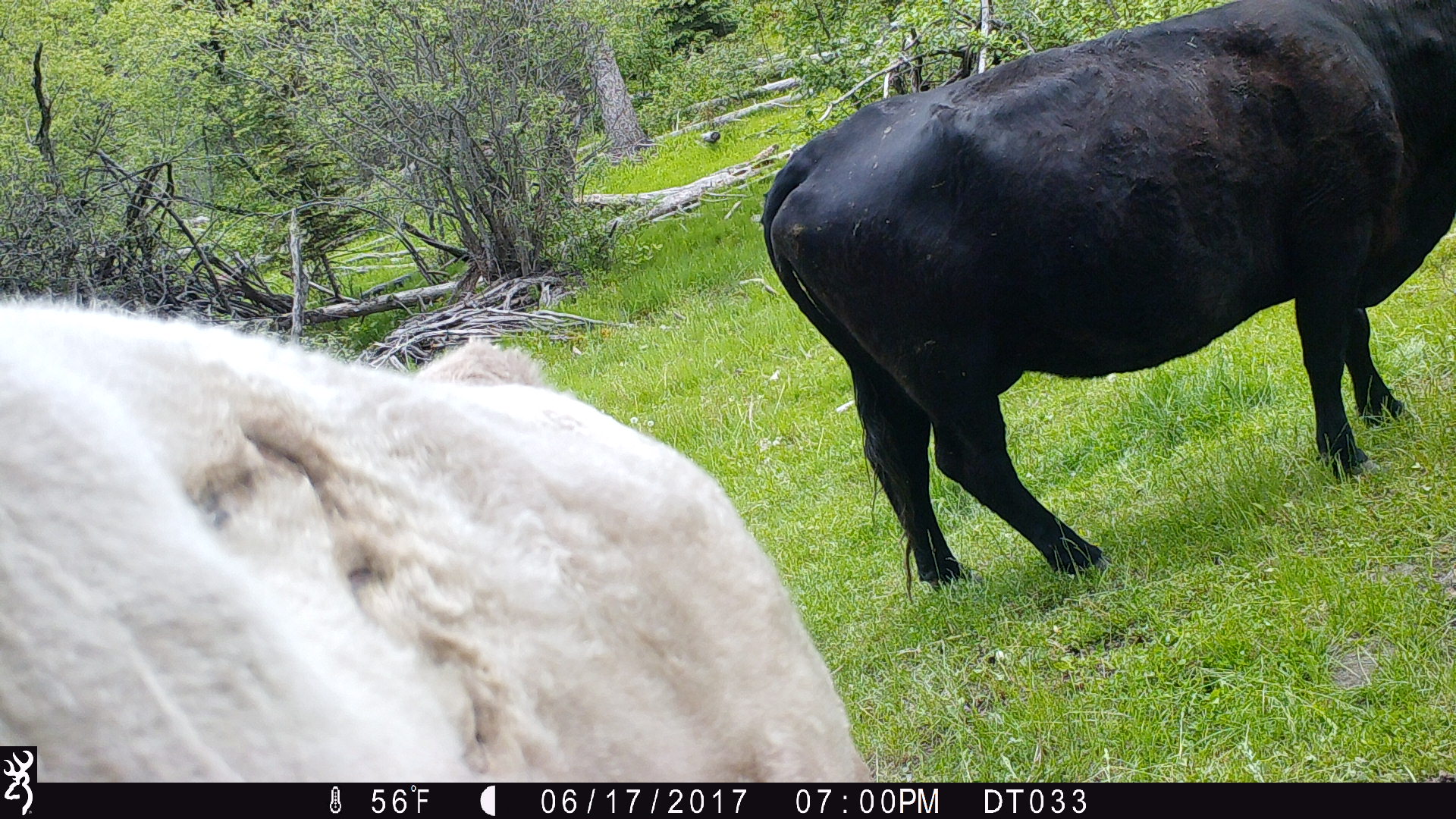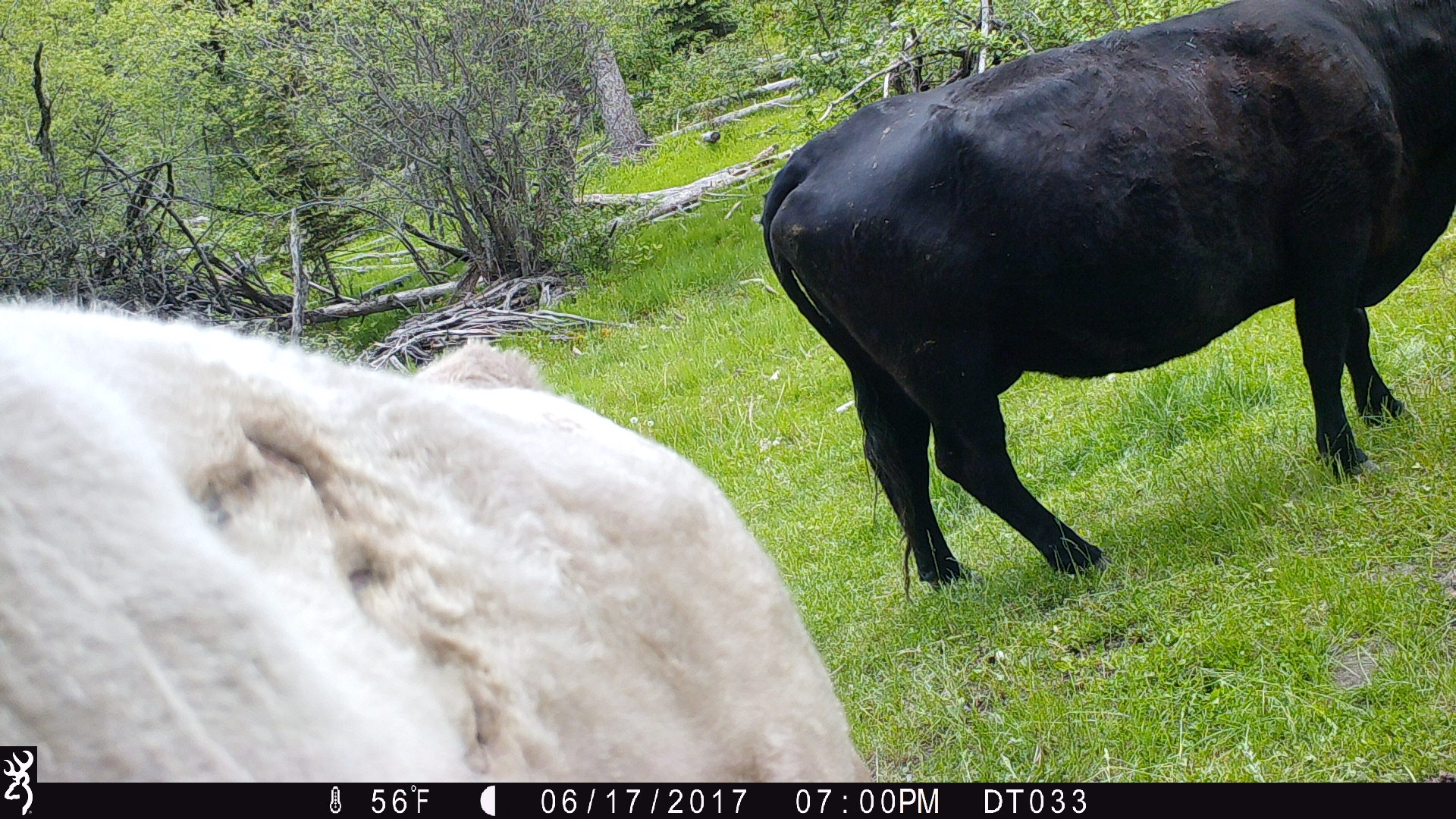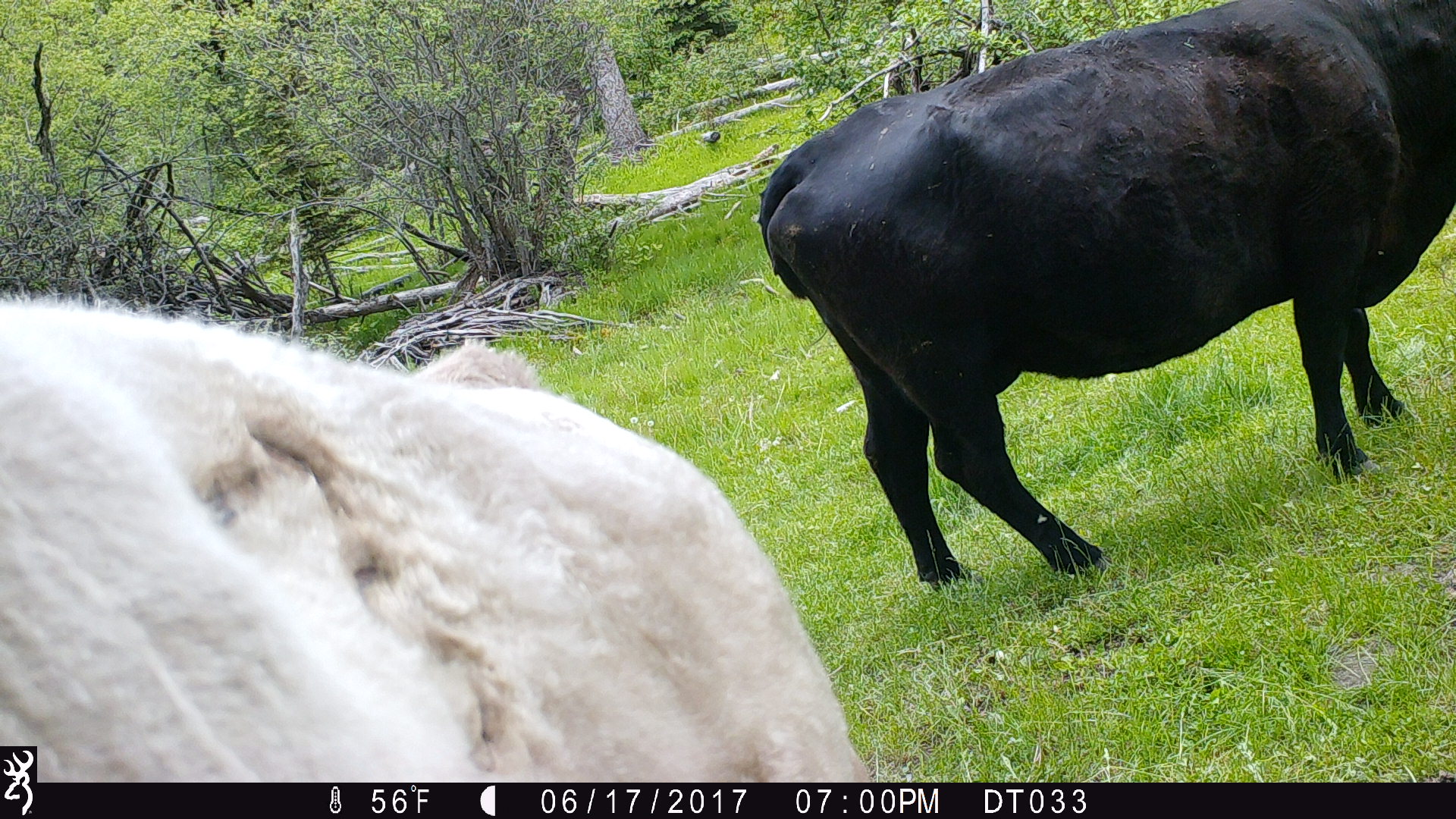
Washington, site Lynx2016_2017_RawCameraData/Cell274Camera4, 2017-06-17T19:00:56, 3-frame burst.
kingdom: Animalia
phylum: Chordata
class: Mammalia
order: Artiodactyla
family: Bovidae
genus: Bos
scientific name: Bos taurus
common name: domestic cattle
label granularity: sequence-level